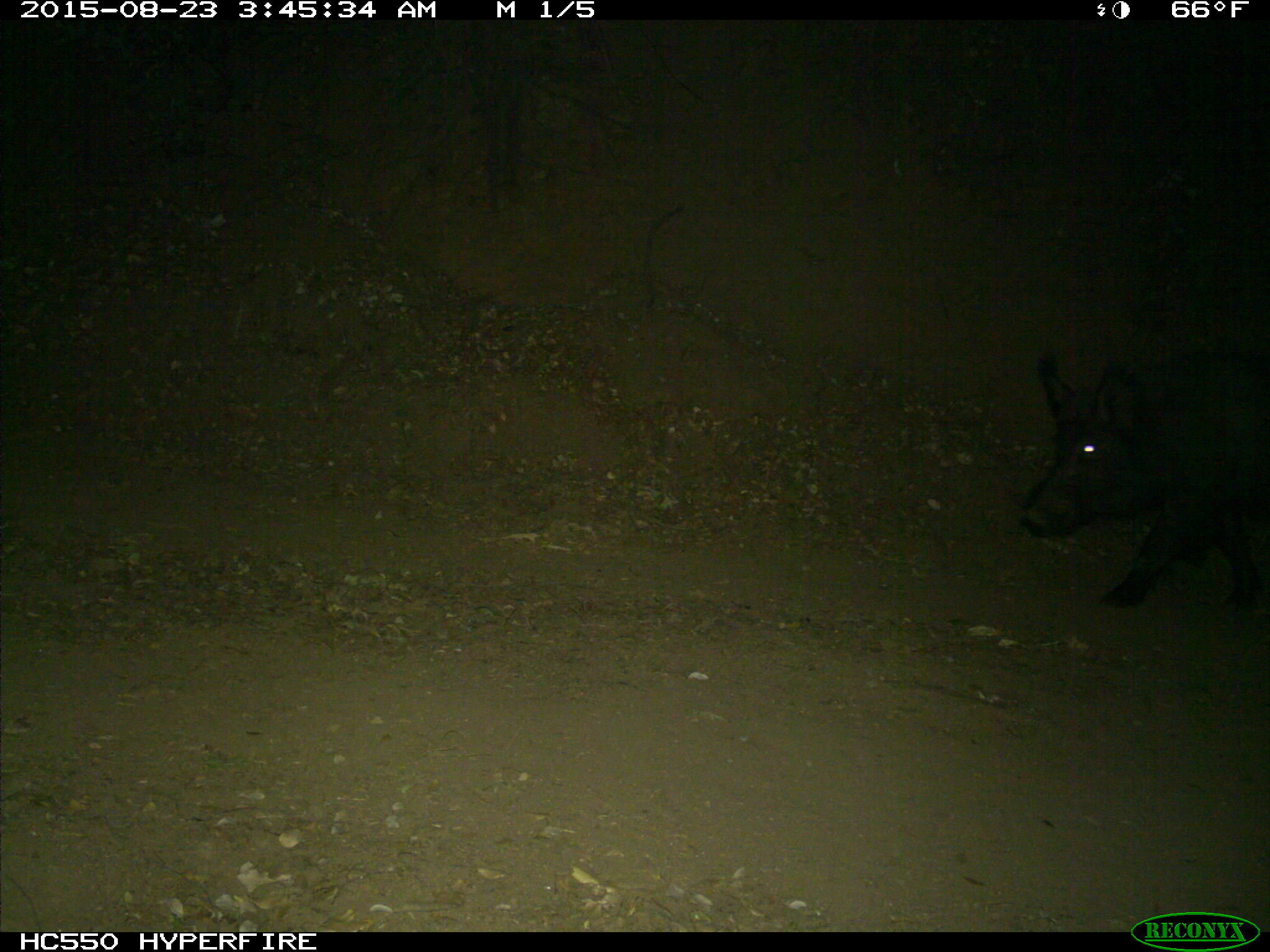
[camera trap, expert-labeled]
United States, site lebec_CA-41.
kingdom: Animalia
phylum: Chordata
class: Mammalia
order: Artiodactyla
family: Suidae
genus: Sus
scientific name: Sus scrofa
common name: wild boar